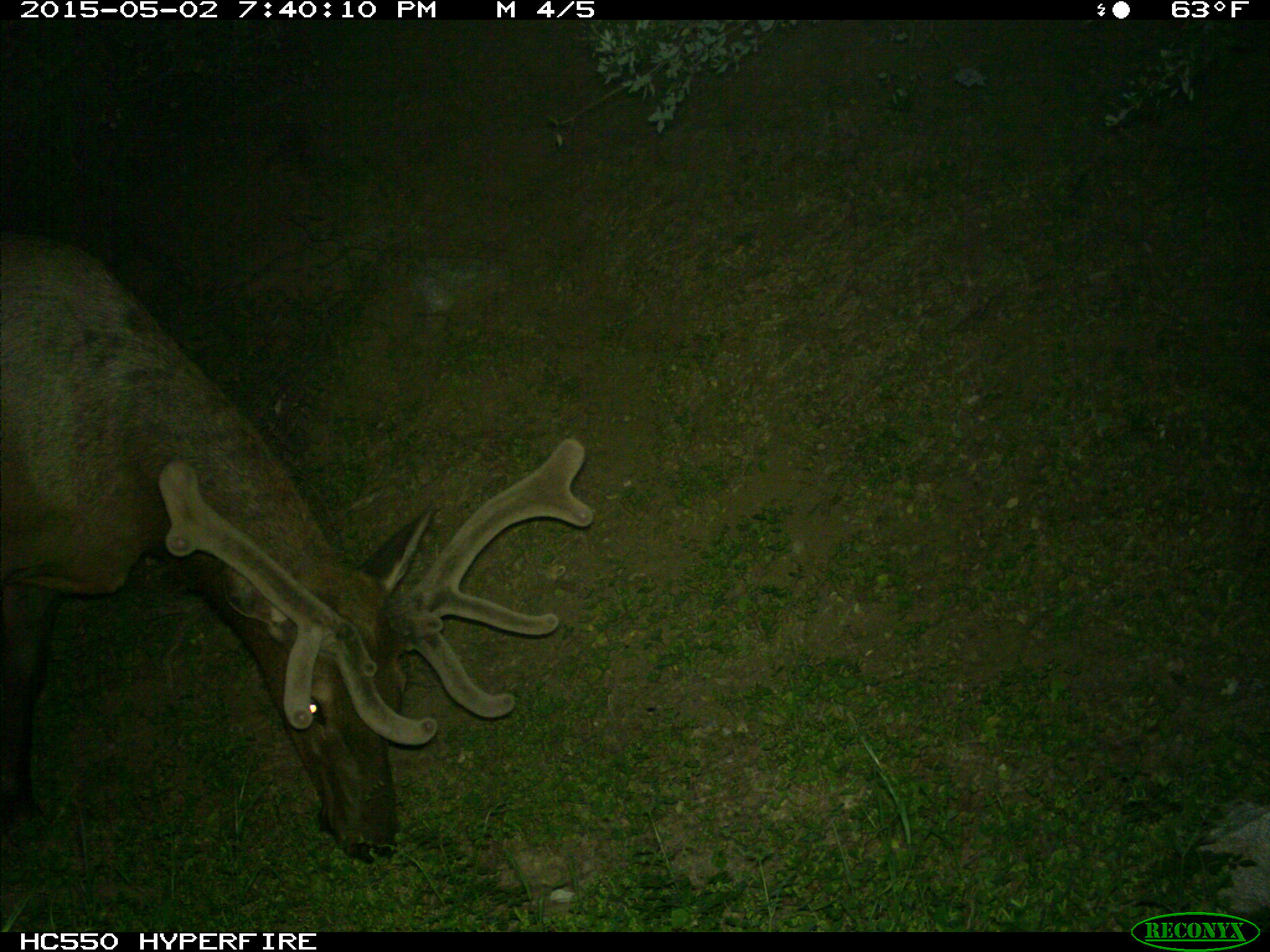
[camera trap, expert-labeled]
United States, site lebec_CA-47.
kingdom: Animalia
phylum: Chordata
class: Mammalia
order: Artiodactyla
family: Cervidae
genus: Cervus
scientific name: Cervus canadensis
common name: elk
Cervus canadensis (elk).